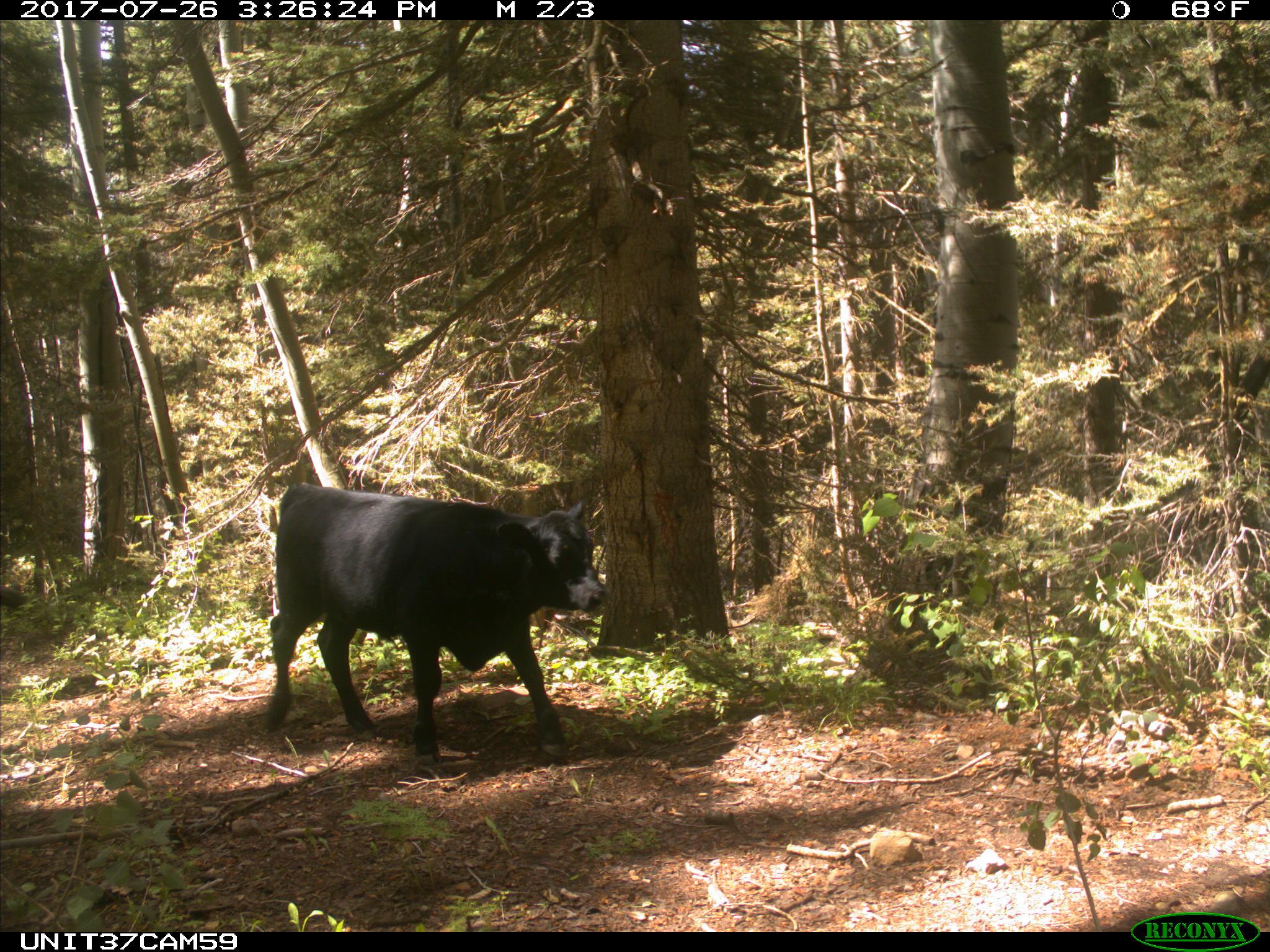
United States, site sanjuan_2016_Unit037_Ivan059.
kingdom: Animalia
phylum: Chordata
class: Mammalia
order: Artiodactyla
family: Bovidae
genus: Bos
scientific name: Bos taurus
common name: domestic cow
Bos taurus (domestic cow).